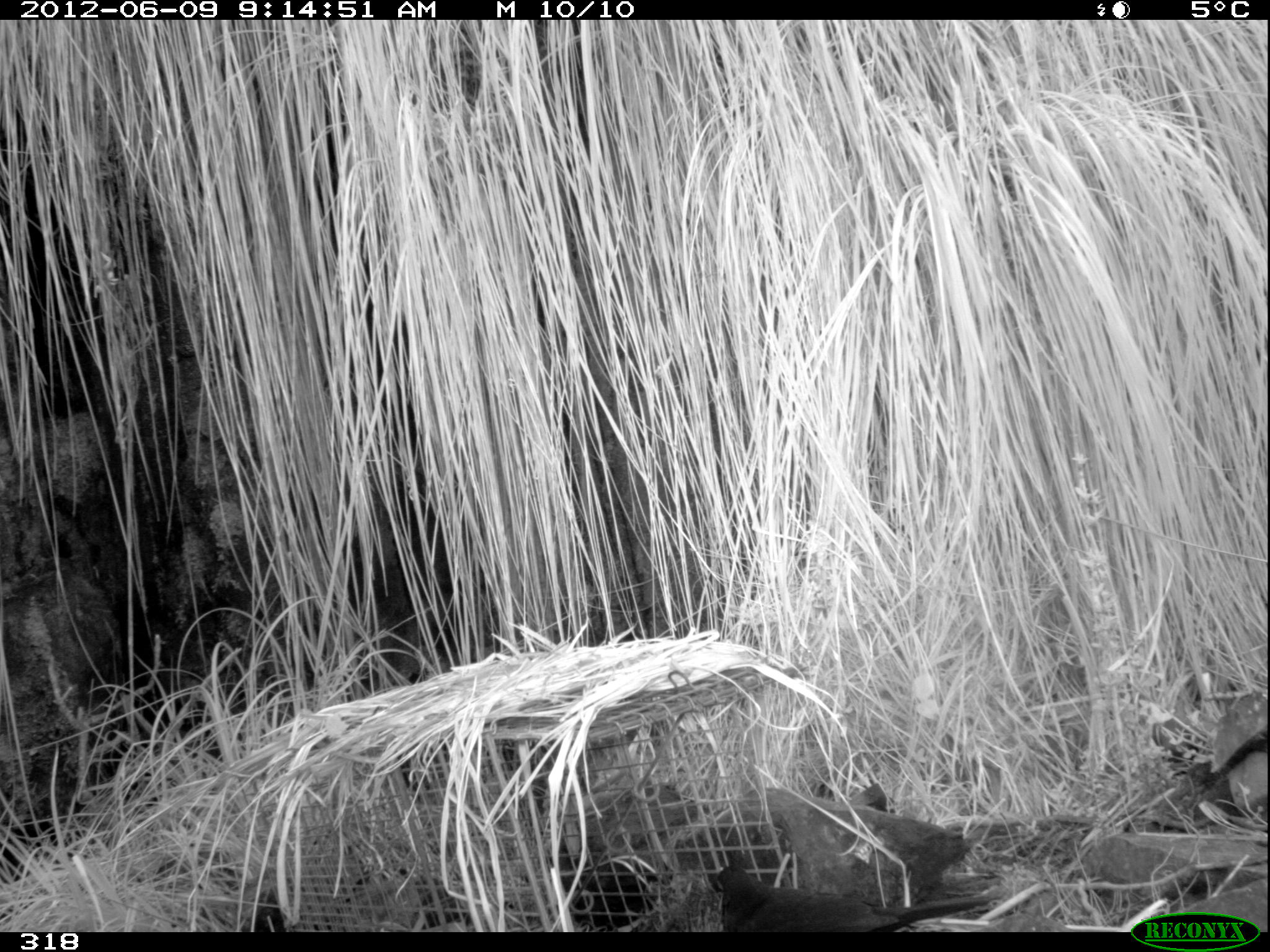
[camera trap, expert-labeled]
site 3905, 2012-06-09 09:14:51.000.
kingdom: Animalia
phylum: Chordata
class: Aves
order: Passeriformes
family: Turdidae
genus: Turdus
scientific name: Turdus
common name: true thrushes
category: turdus sp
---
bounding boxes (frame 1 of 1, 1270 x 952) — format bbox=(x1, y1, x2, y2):
turdus sp: bbox=(712, 859, 991, 932)